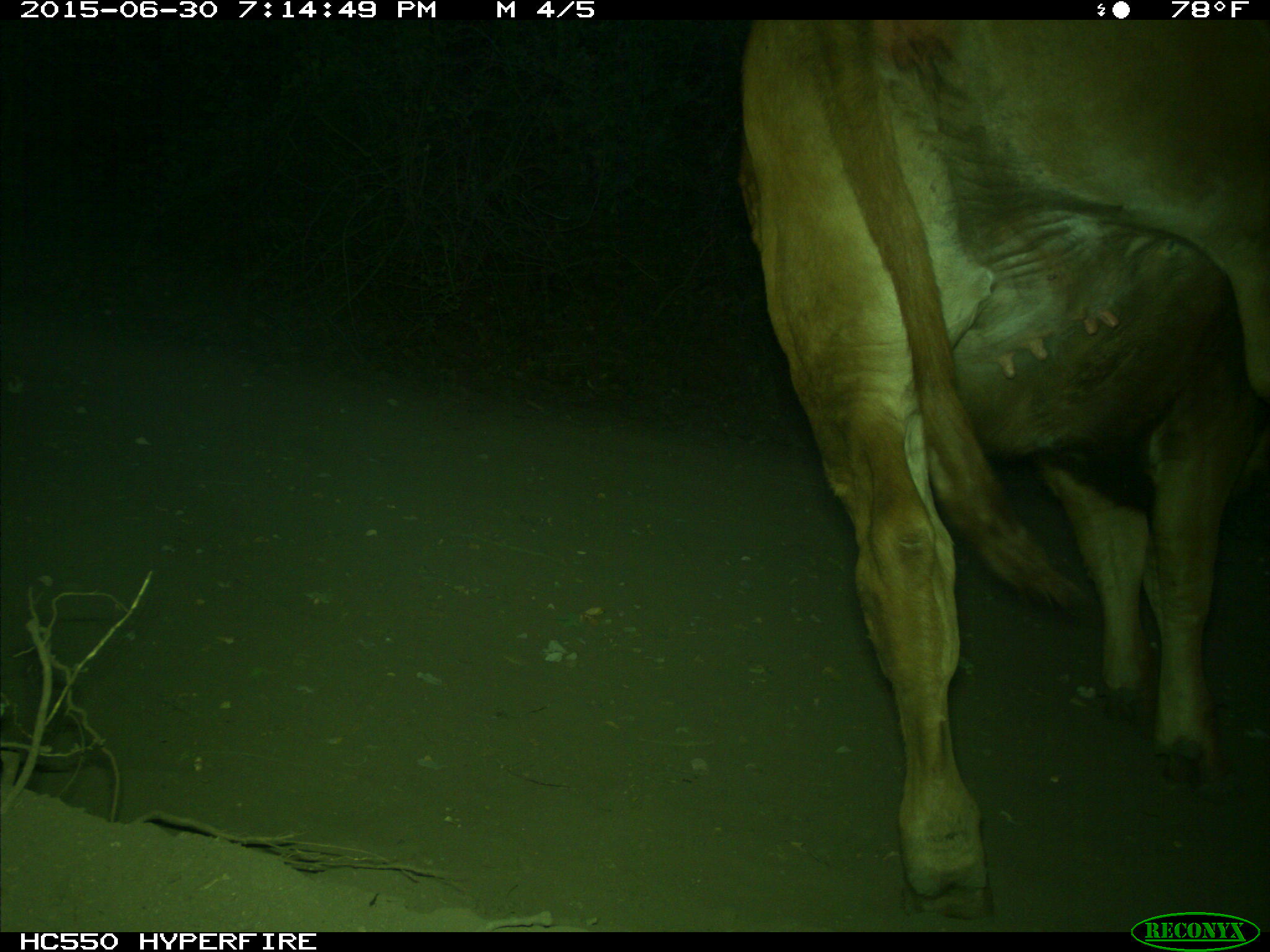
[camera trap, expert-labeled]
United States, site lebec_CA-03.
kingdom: Animalia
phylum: Chordata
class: Mammalia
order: Artiodactyla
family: Bovidae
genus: Bos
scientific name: Bos taurus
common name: domestic cow